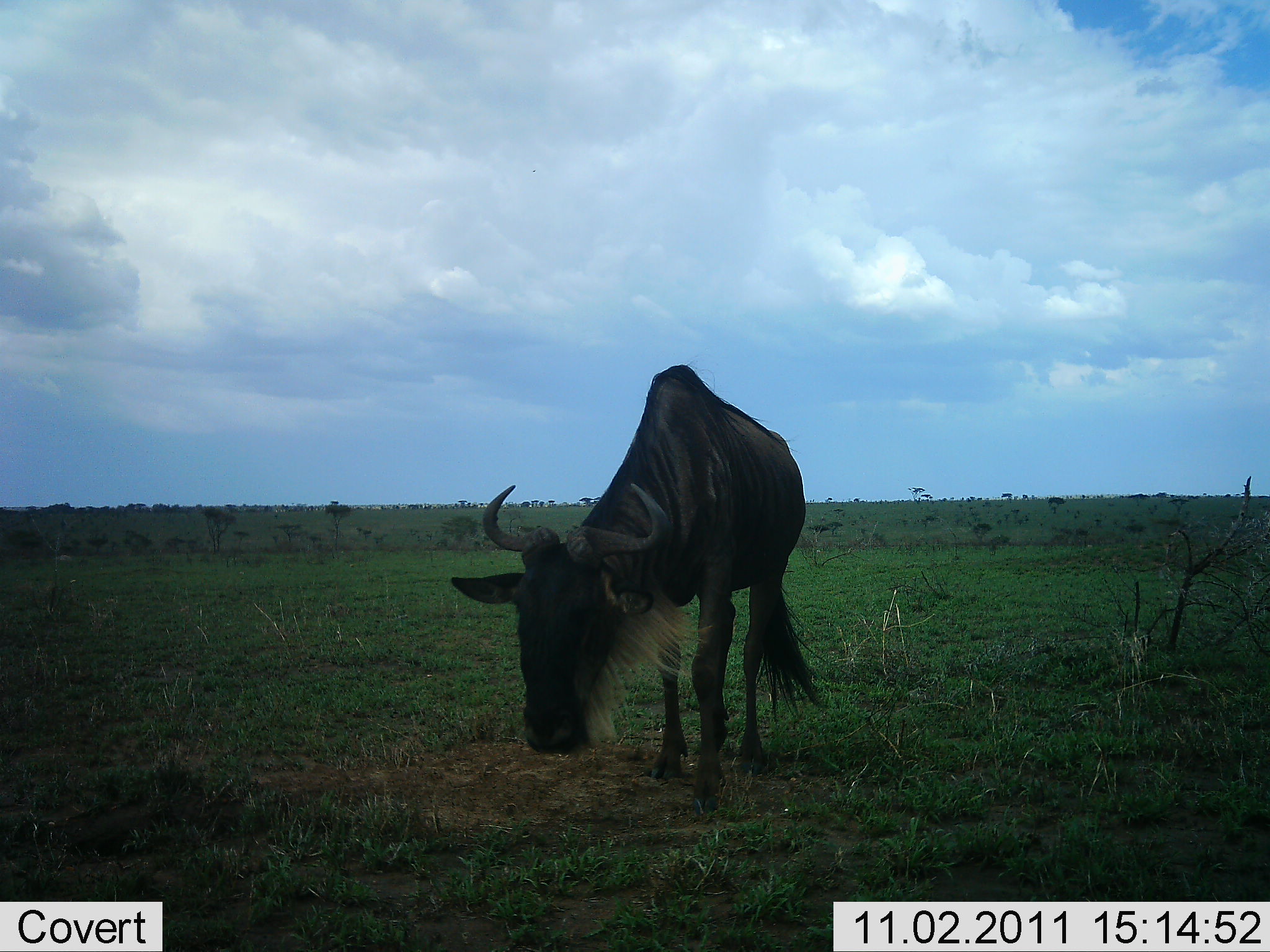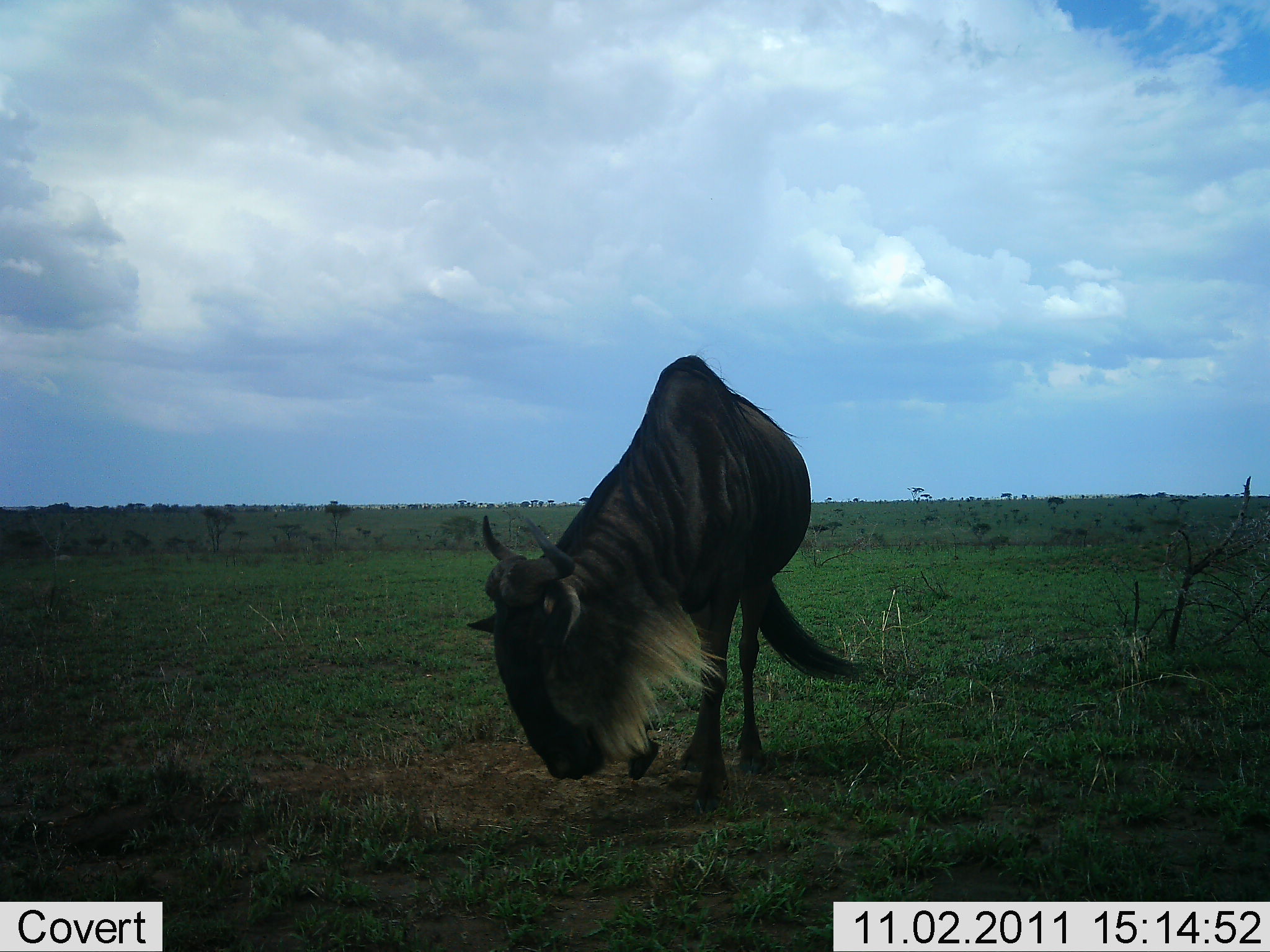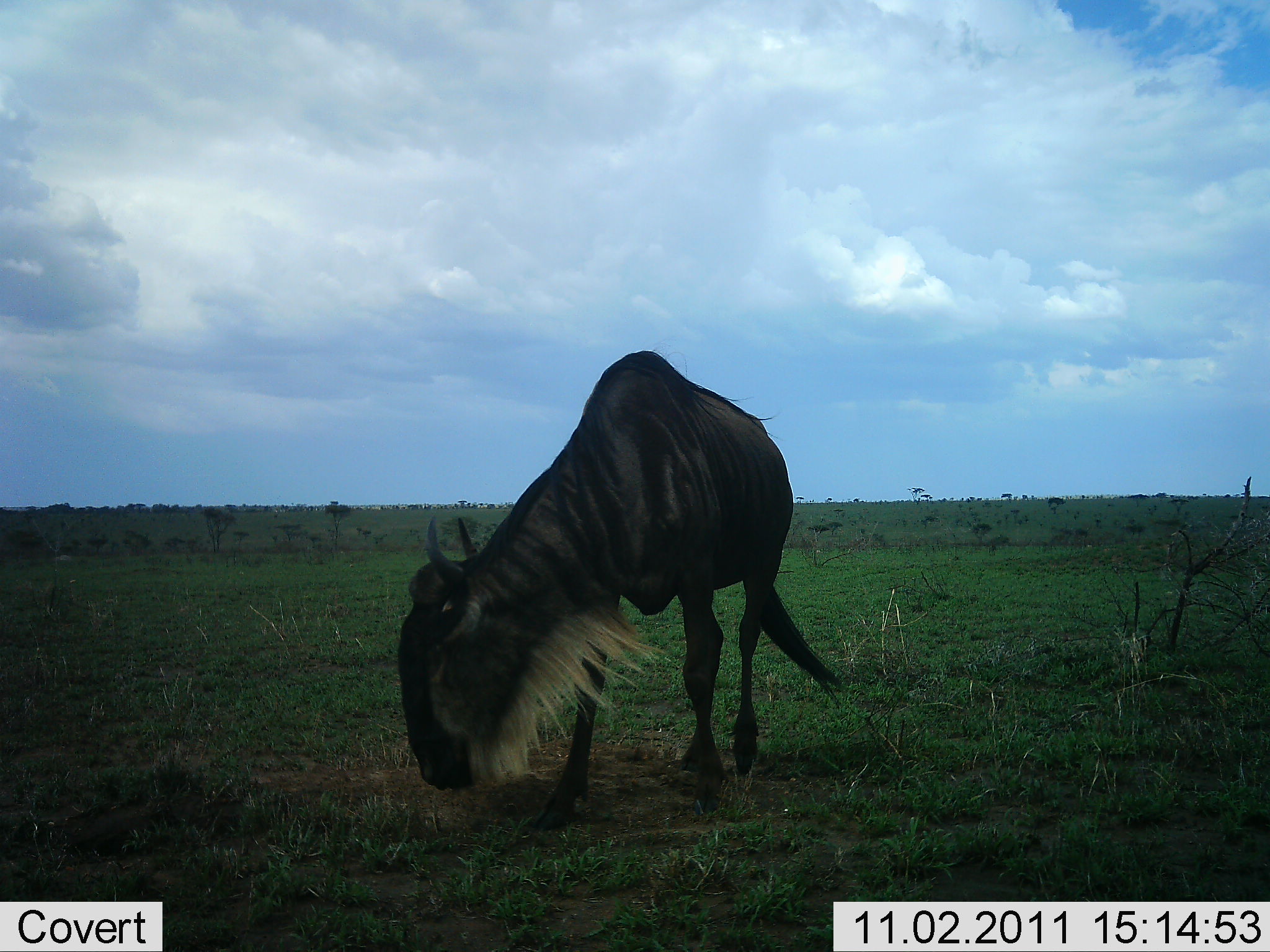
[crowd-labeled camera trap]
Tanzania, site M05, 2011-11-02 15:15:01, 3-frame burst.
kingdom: Animalia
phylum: Chordata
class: Mammalia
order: Artiodactyla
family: Bovidae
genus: Connochaetes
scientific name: Connochaetes taurinus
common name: blue wildebeest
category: wildebeest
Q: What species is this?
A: Wildebeest (blue wildebeest) (Connochaetes taurinus).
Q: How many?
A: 1.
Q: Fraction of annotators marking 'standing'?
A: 50%.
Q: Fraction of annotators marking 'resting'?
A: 0%.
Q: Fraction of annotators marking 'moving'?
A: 22%.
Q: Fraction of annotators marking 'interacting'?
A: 6%.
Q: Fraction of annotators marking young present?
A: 0%.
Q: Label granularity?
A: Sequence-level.